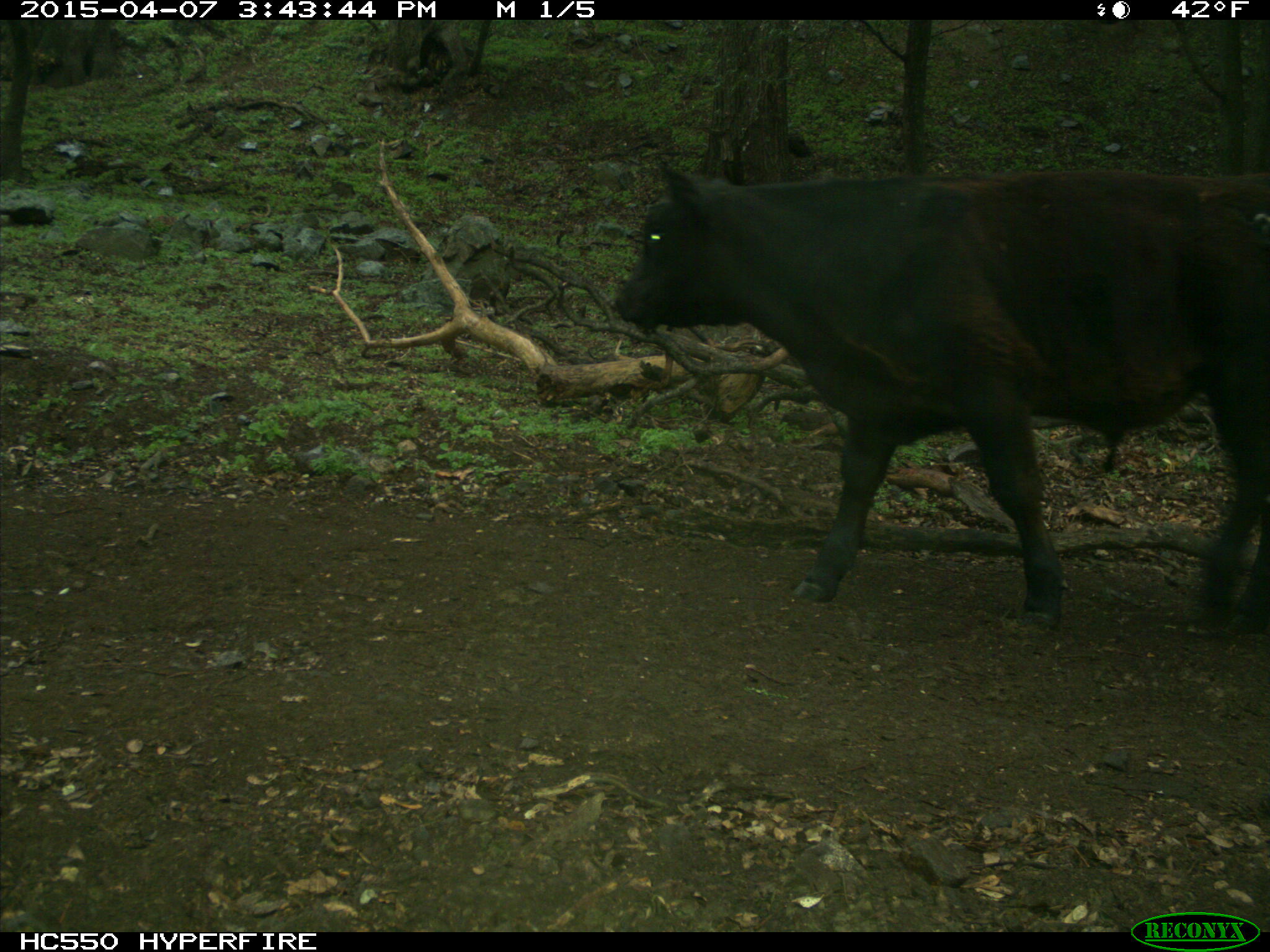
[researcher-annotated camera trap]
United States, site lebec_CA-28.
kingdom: Animalia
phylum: Chordata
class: Mammalia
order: Artiodactyla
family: Bovidae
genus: Bos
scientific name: Bos taurus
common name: domestic cow